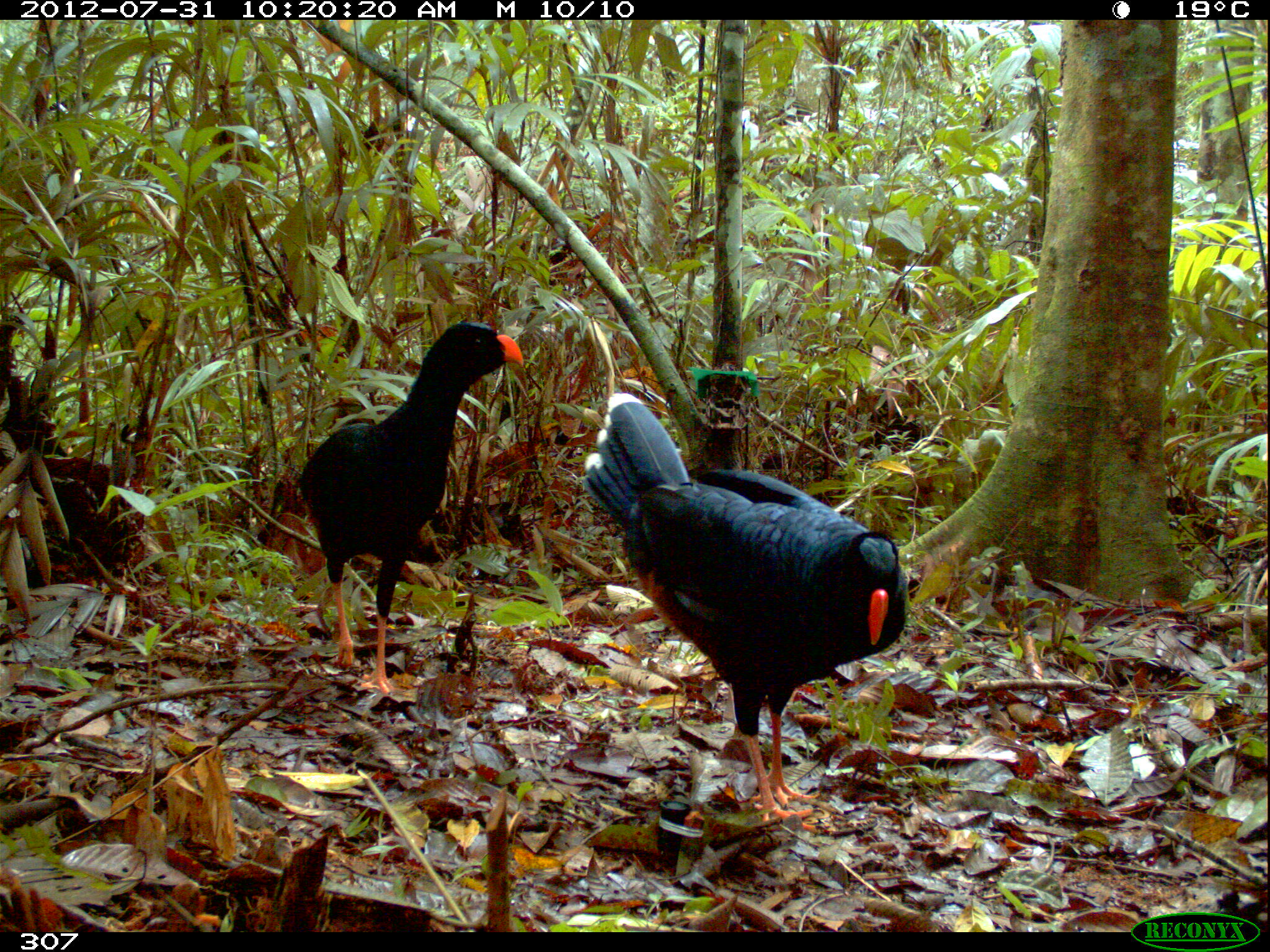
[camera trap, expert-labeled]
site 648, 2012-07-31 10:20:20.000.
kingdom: Animalia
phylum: Chordata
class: Aves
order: Galliformes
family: Cracidae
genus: Mitu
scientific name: Mitu tuberosum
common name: razor-billed curassow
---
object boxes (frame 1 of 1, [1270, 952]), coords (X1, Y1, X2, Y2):
mitu tuberosum: (579, 390, 909, 830); (295, 321, 523, 697)